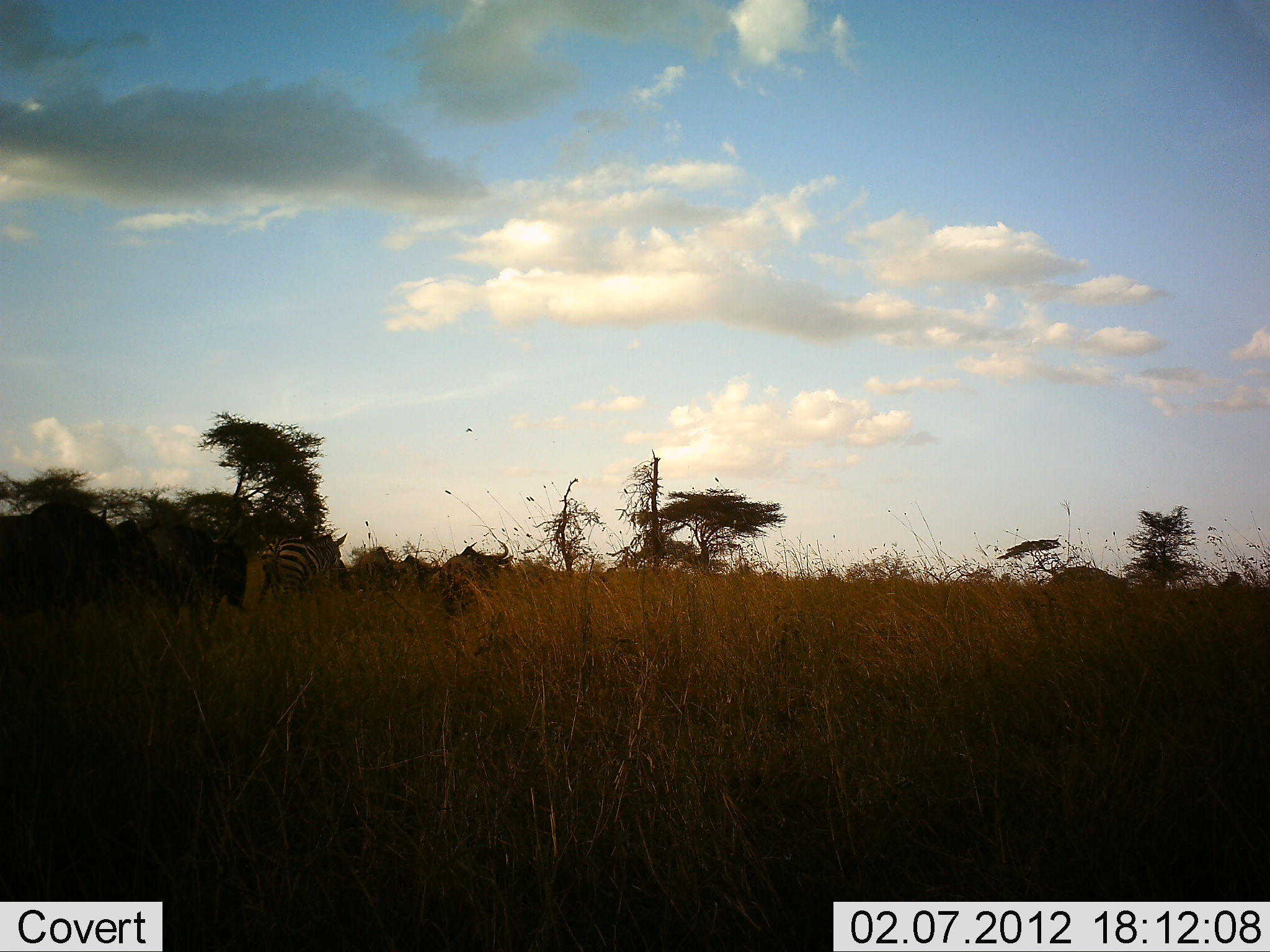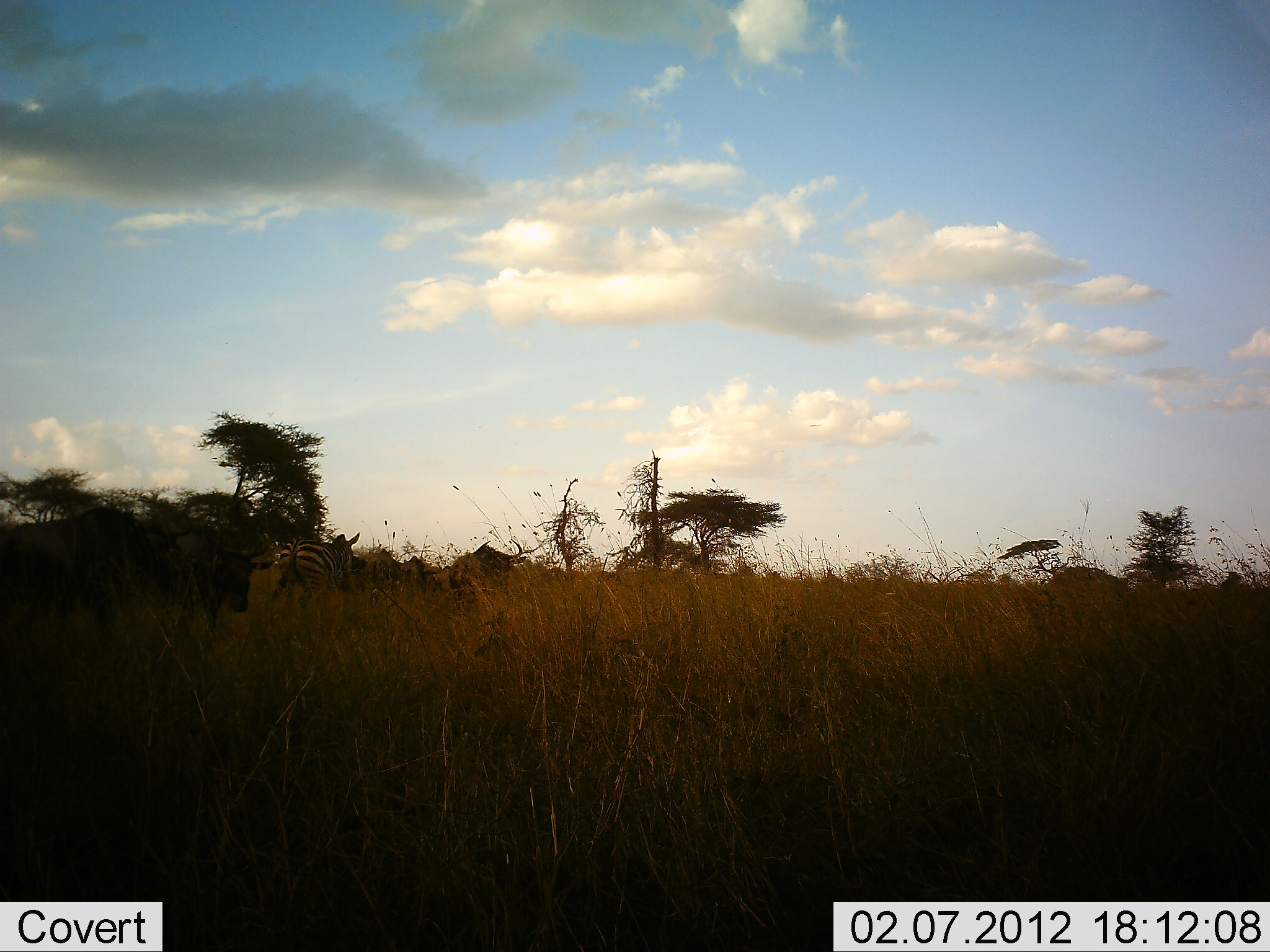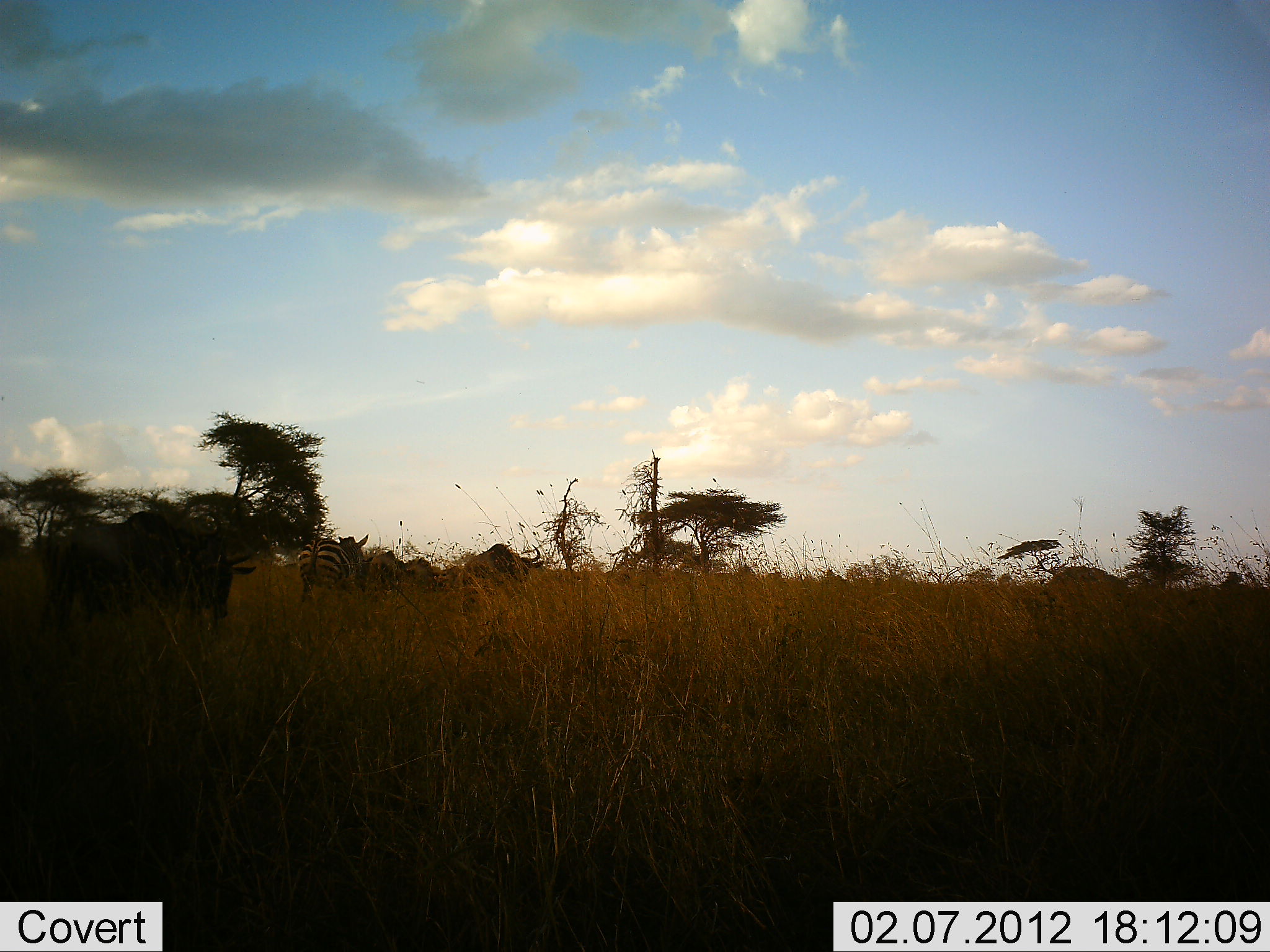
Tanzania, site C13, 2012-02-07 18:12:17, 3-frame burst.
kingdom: Animalia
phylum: Chordata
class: Mammalia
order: Artiodactyla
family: Bovidae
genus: Connochaetes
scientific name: Connochaetes taurinus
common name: blue wildebeest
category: wildebeest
Wildebeest (blue wildebeest) (Connochaetes taurinus), count 5. Behavior (volunteer vote fractions): standing 9%, resting 0%, moving 91%, interacting 0%. Young present (vote fraction): 0%. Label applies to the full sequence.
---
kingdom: Animalia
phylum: Chordata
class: Mammalia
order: Perissodactyla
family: Equidae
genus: Equus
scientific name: Equus quagga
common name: plains zebra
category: zebra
Zebra (plains zebra) (Equus quagga), count 1. Behavior (volunteer vote fractions): standing 5%, resting 0%, moving 95%, interacting 0%. Young present (vote fraction): 0%. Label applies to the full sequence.